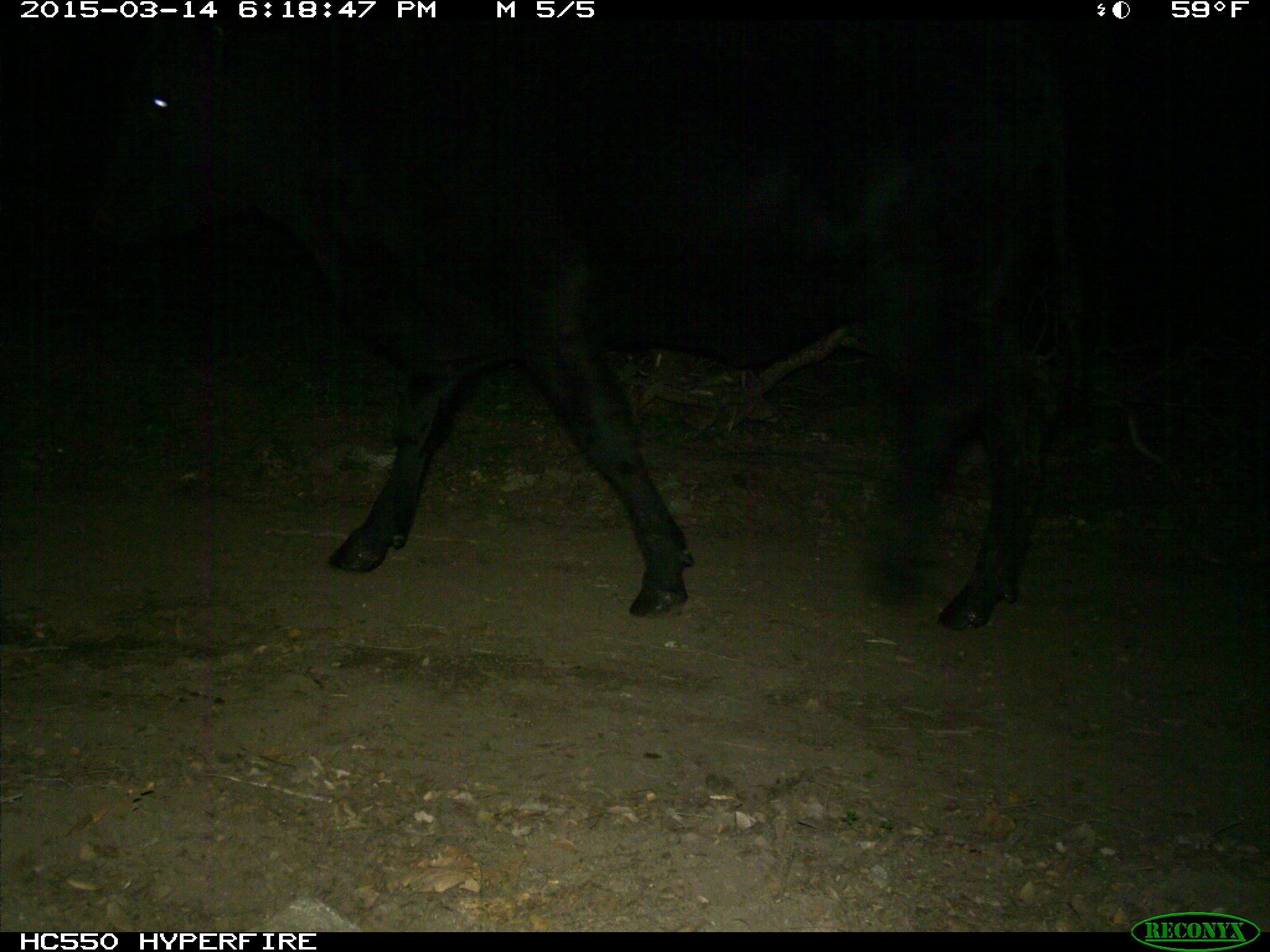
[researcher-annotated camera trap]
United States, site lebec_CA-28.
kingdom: Animalia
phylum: Chordata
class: Mammalia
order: Artiodactyla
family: Bovidae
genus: Bos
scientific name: Bos taurus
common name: domestic cow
Bos taurus (domestic cow).